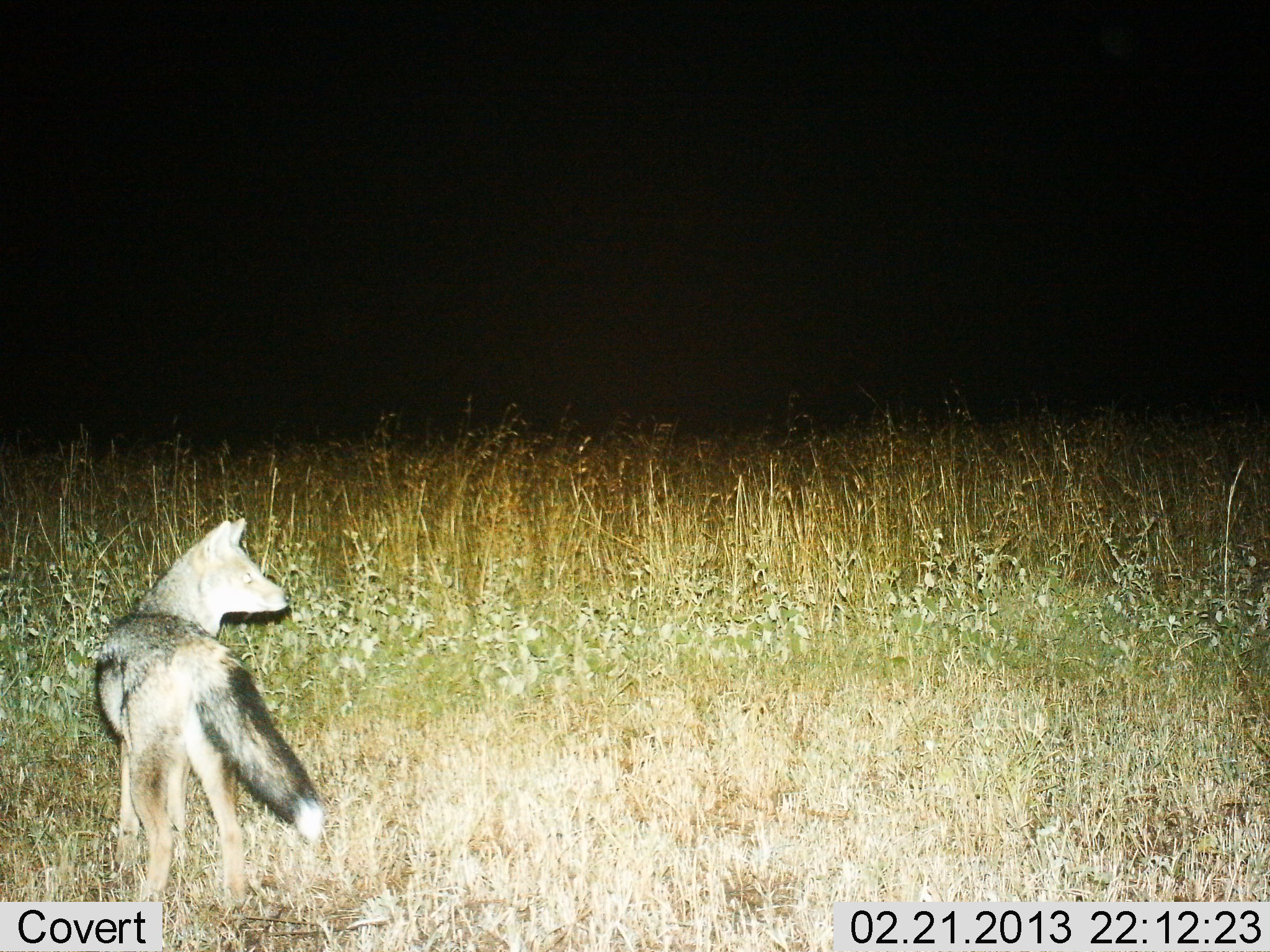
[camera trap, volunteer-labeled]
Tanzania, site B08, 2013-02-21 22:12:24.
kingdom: Animalia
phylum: Chordata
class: Mammalia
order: Carnivora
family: Canidae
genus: Lupulella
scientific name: Lupulella mesomelas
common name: black-backed jackal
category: jackal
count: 1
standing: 95%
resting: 0%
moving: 5%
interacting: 0%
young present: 0%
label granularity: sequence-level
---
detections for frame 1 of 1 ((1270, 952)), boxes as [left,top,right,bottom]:
animal: [93,518,325,929]